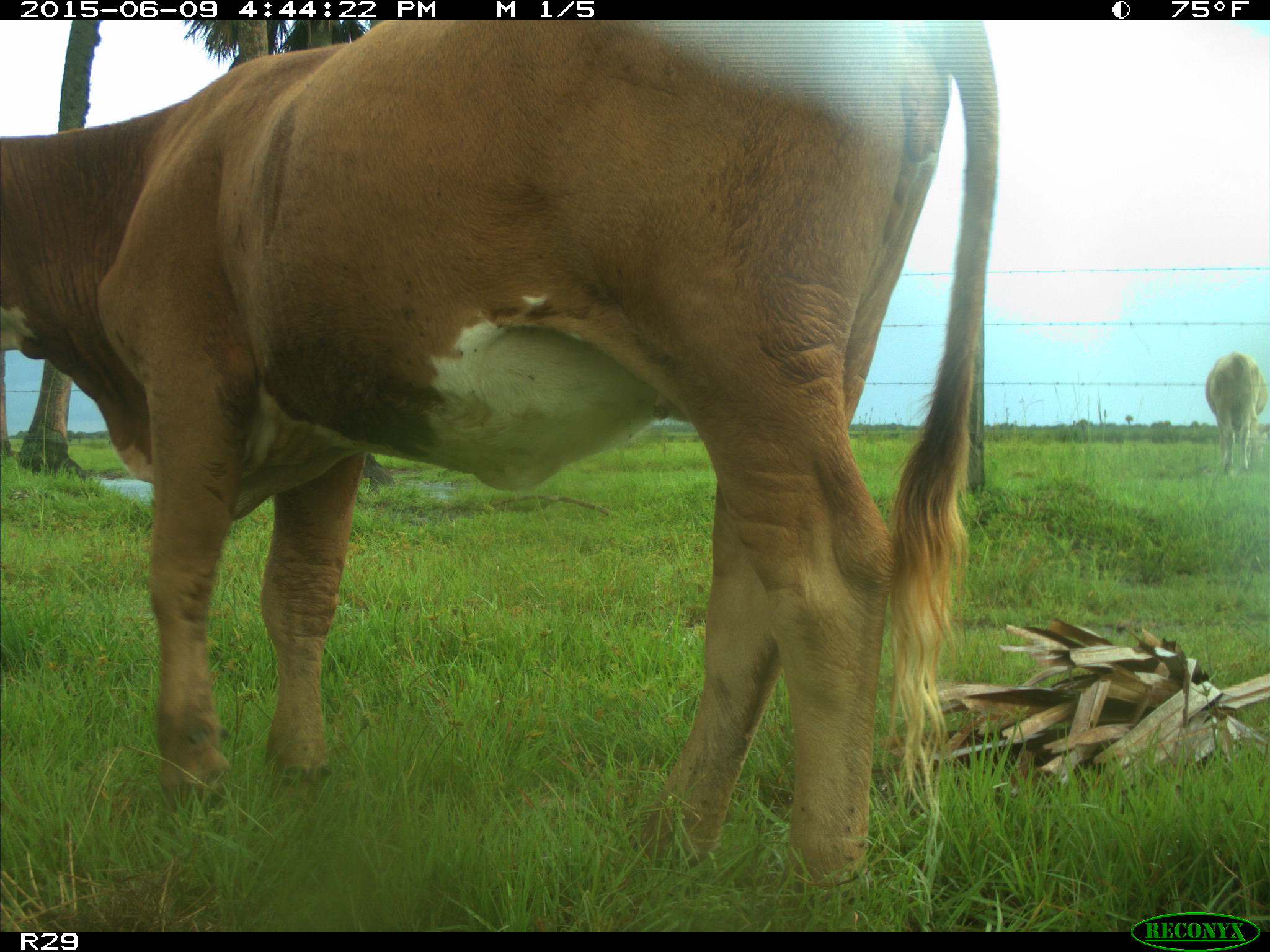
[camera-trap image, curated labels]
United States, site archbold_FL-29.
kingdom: Animalia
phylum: Chordata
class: Mammalia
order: Artiodactyla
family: Bovidae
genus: Bos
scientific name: Bos taurus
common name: domestic cow